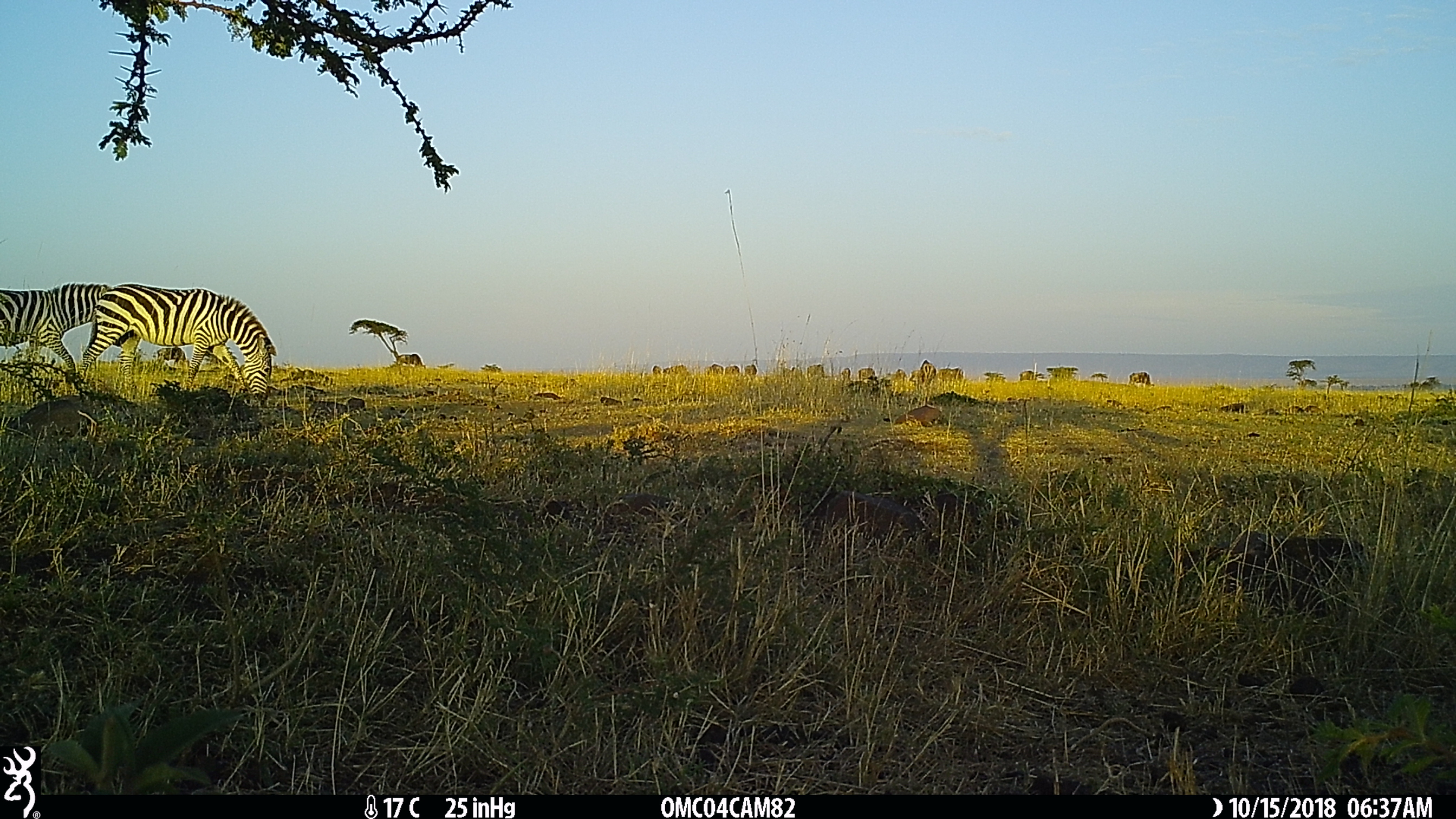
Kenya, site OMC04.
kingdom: Animalia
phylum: Chordata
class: Mammalia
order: Perissodactyla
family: Equidae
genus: Equus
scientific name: Equus quagga burchellii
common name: burchell's zebra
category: zebra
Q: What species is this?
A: Zebra (burchell's zebra) (Equus quagga burchellii).